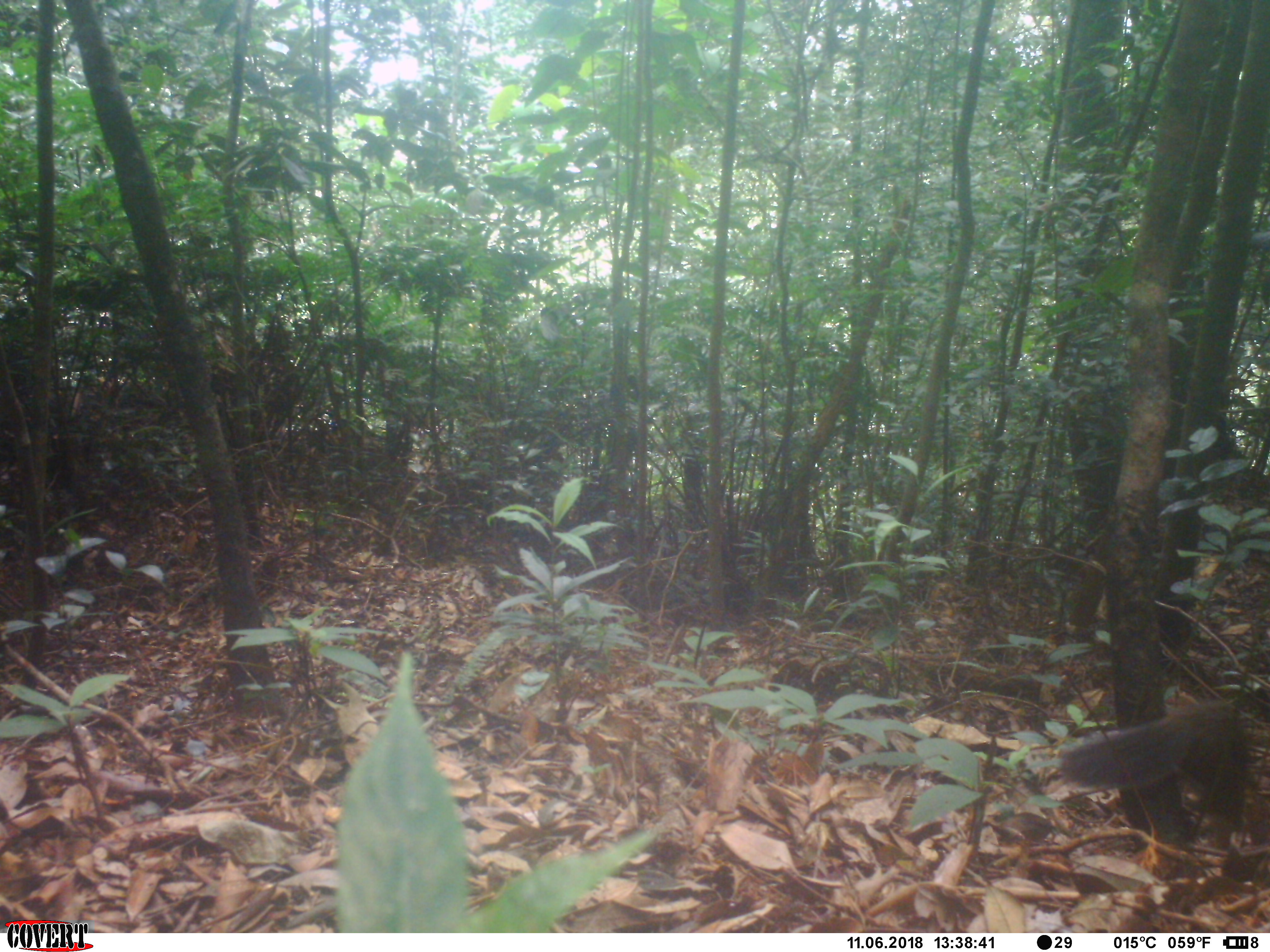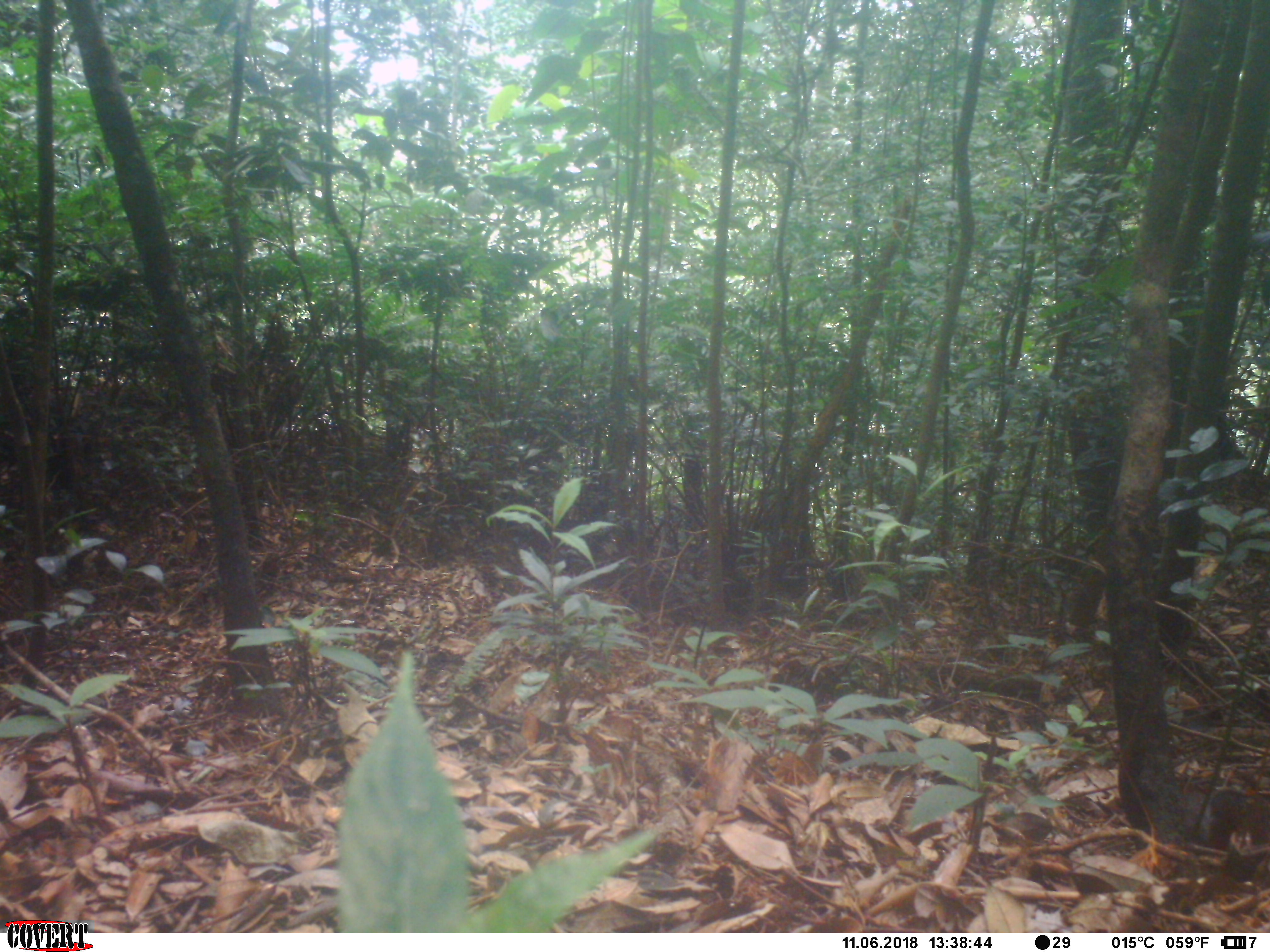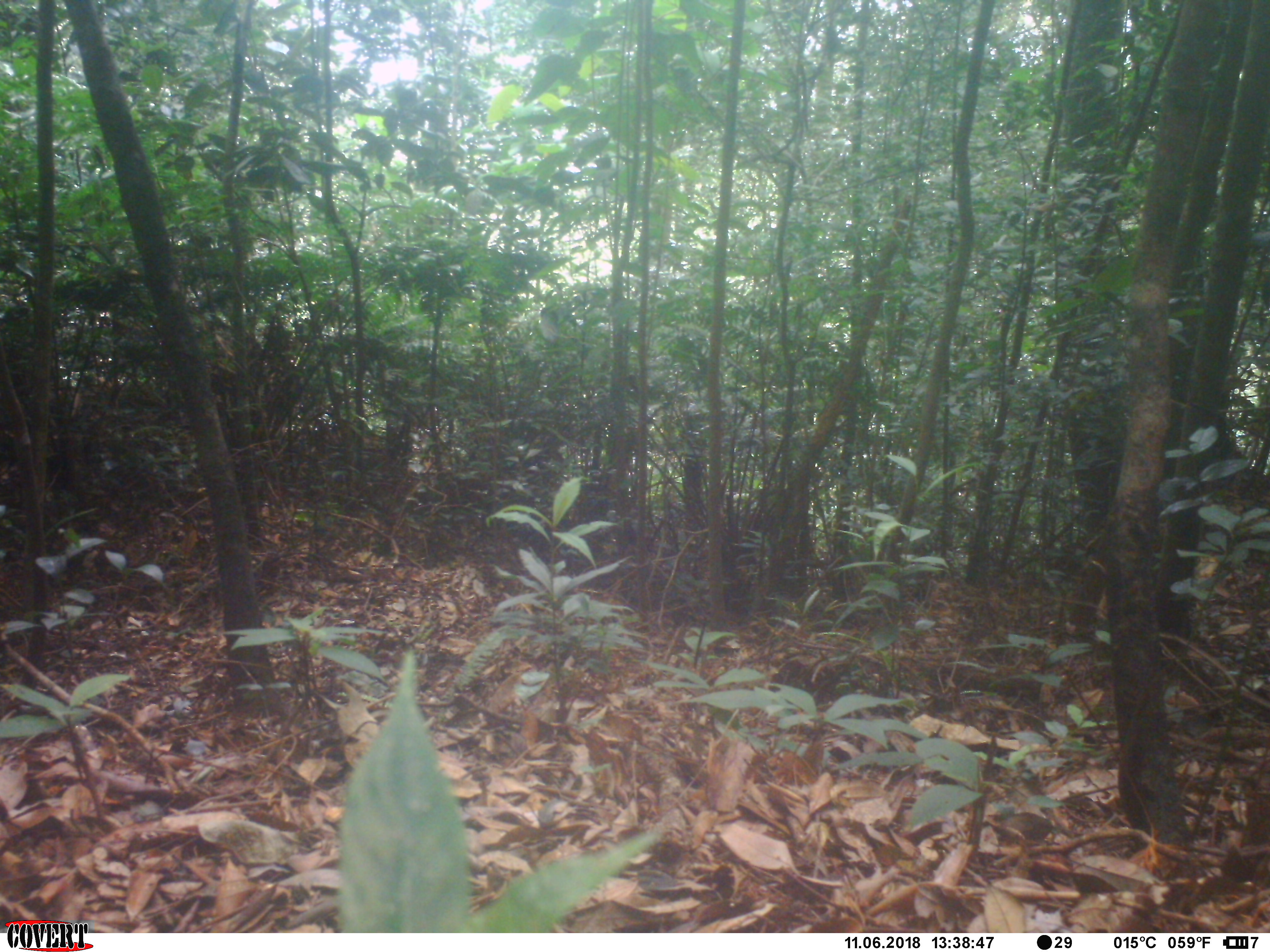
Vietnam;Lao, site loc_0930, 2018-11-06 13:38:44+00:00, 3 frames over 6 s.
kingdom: Animalia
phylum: Chordata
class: Mammalia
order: Rodentia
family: Sciuridae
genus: Dremomys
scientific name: Dremomys rufigenis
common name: red-cheeked squirrel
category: red cheeked squirrel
Red cheeked squirrel (red-cheeked squirrel) (Dremomys rufigenis). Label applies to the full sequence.